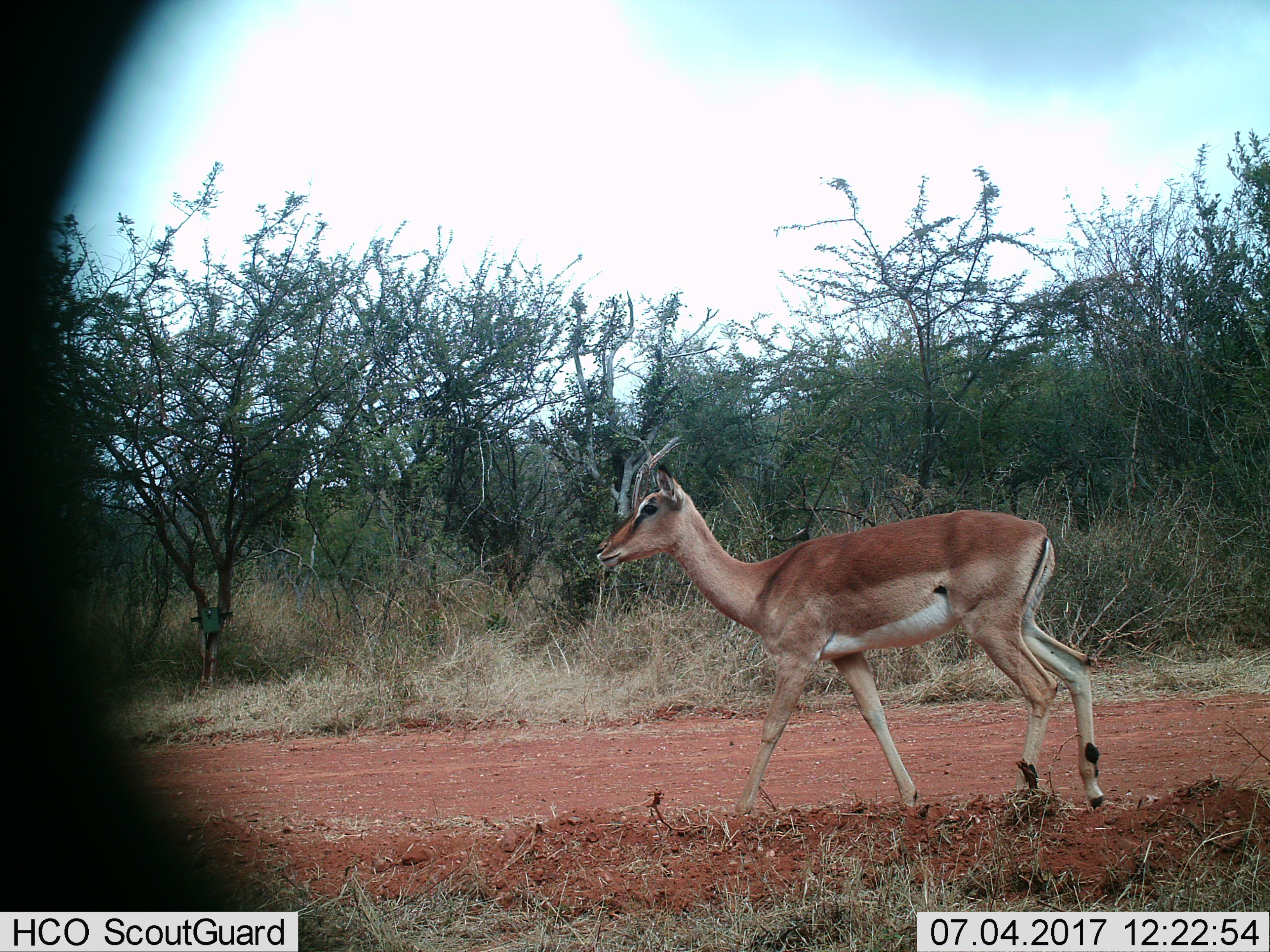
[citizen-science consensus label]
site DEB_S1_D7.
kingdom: Animalia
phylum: Chordata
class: Mammalia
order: Artiodactyla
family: Bovidae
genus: Aepyceros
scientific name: Aepyceros melampus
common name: impala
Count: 1.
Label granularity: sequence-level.